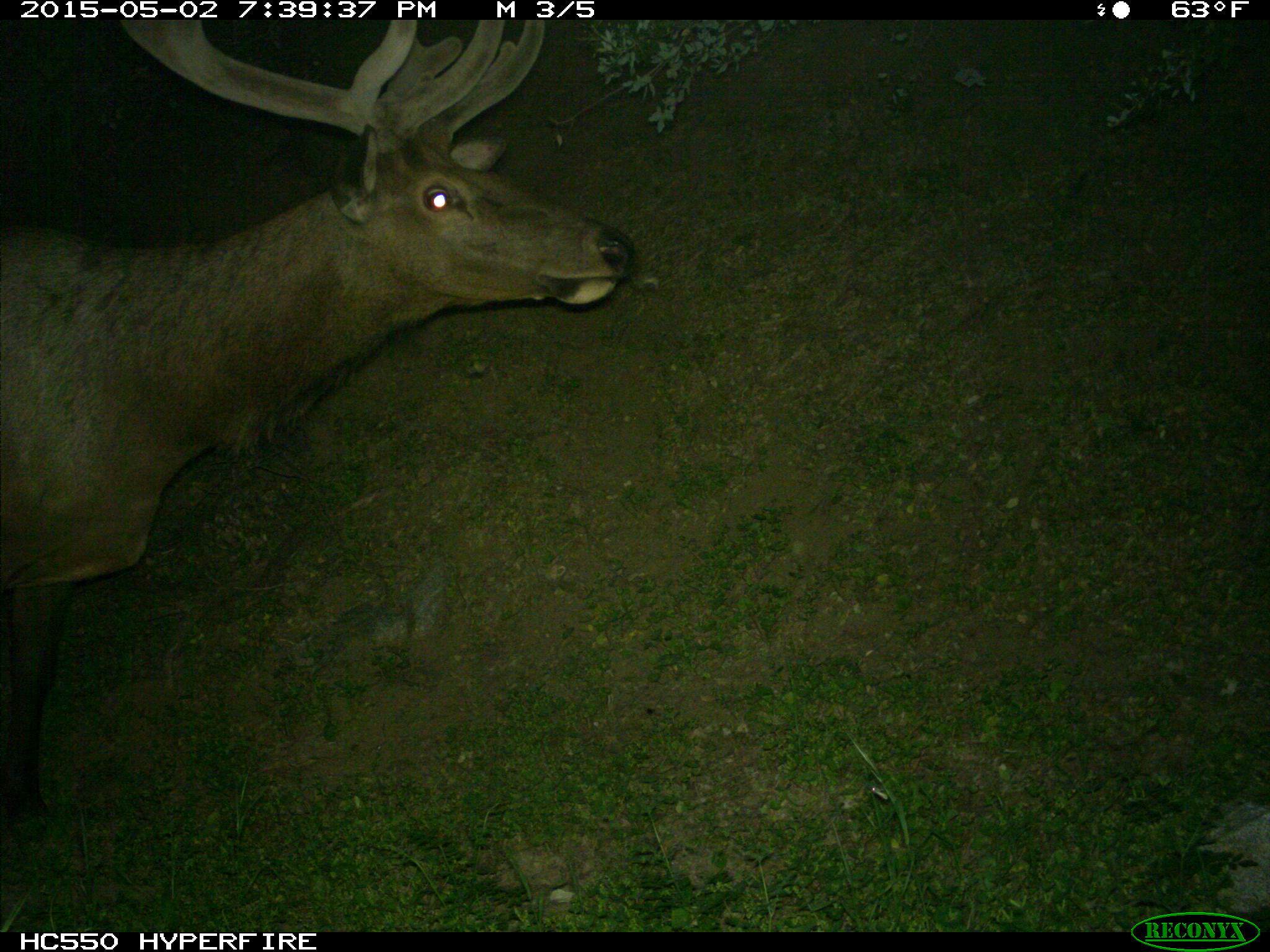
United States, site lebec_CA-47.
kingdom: Animalia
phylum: Chordata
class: Mammalia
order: Artiodactyla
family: Cervidae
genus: Cervus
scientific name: Cervus canadensis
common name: elk